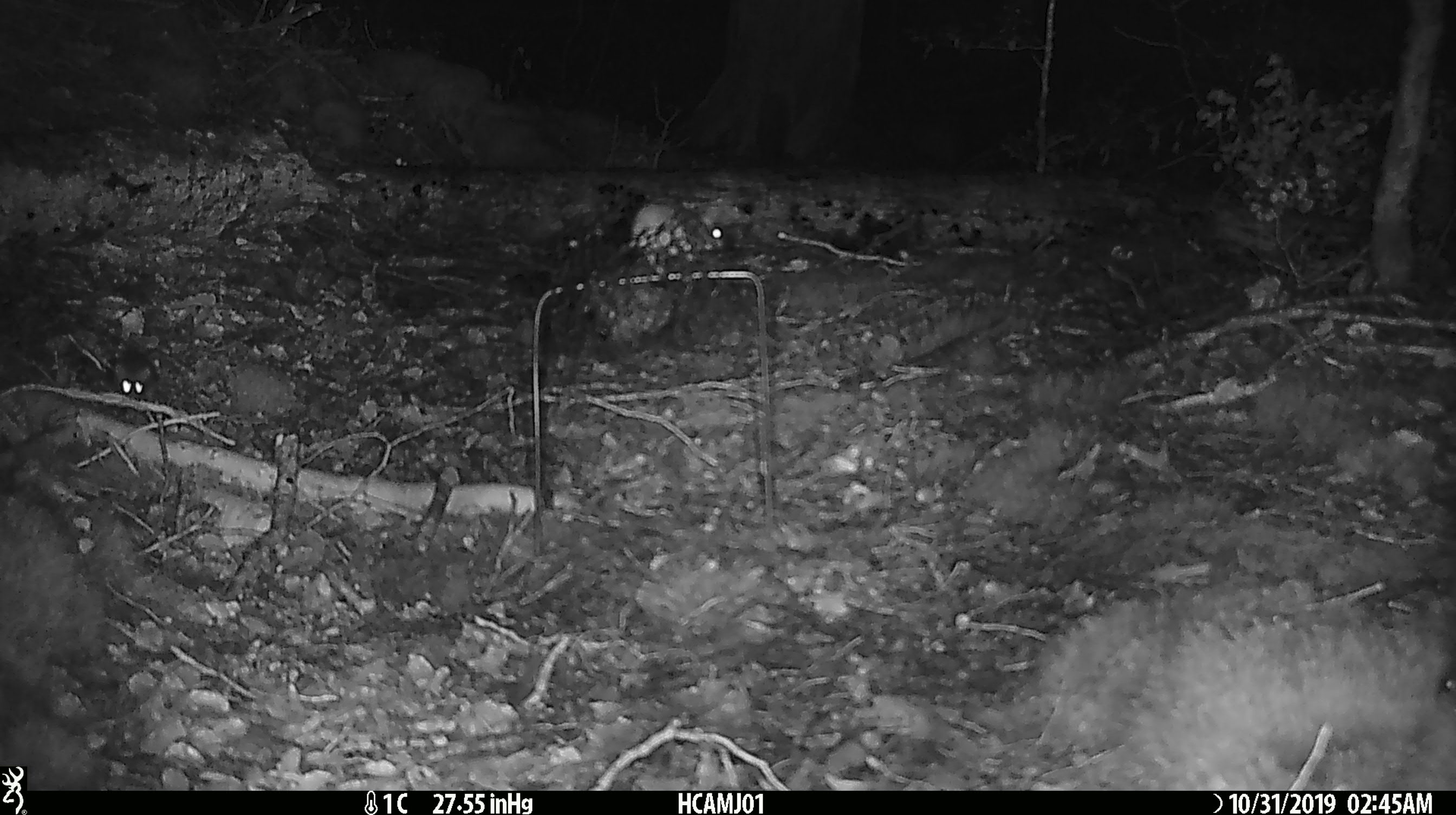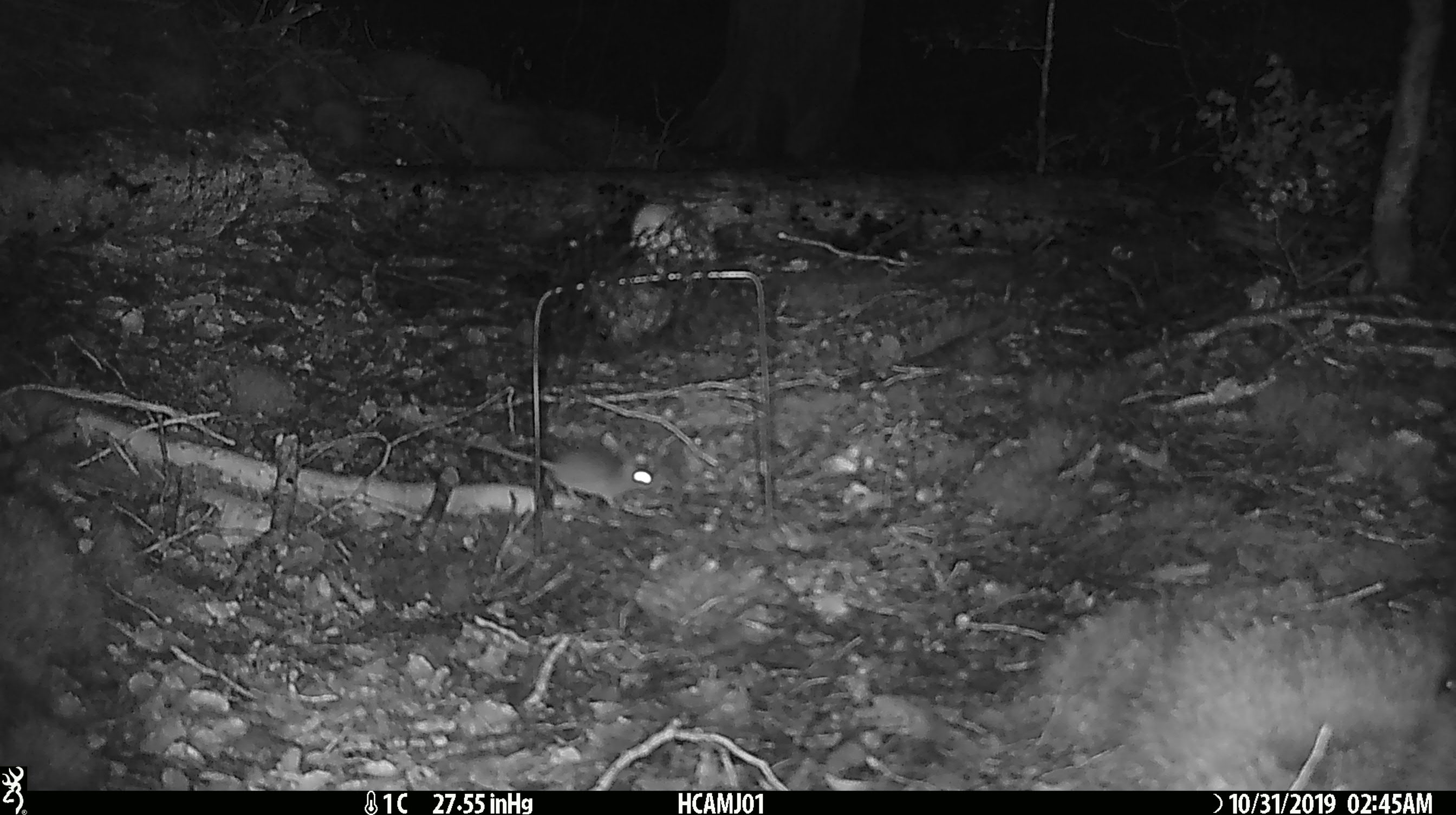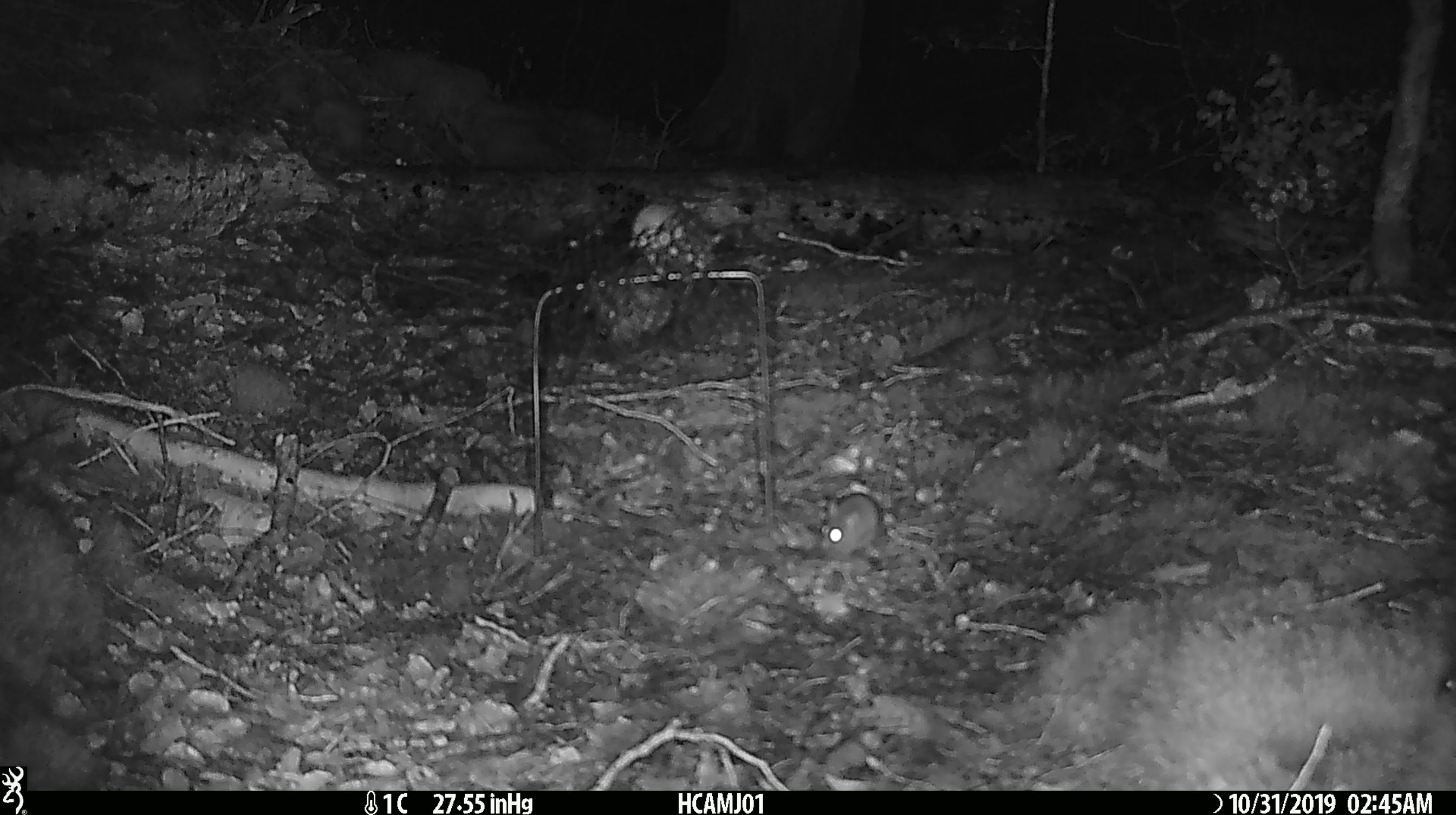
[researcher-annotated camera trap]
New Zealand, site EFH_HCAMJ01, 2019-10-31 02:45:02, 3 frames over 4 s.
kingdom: Animalia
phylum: Chordata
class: Mammalia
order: Rodentia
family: Muridae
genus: Mus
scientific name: Mus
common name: mouse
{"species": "mouse (Mus)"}